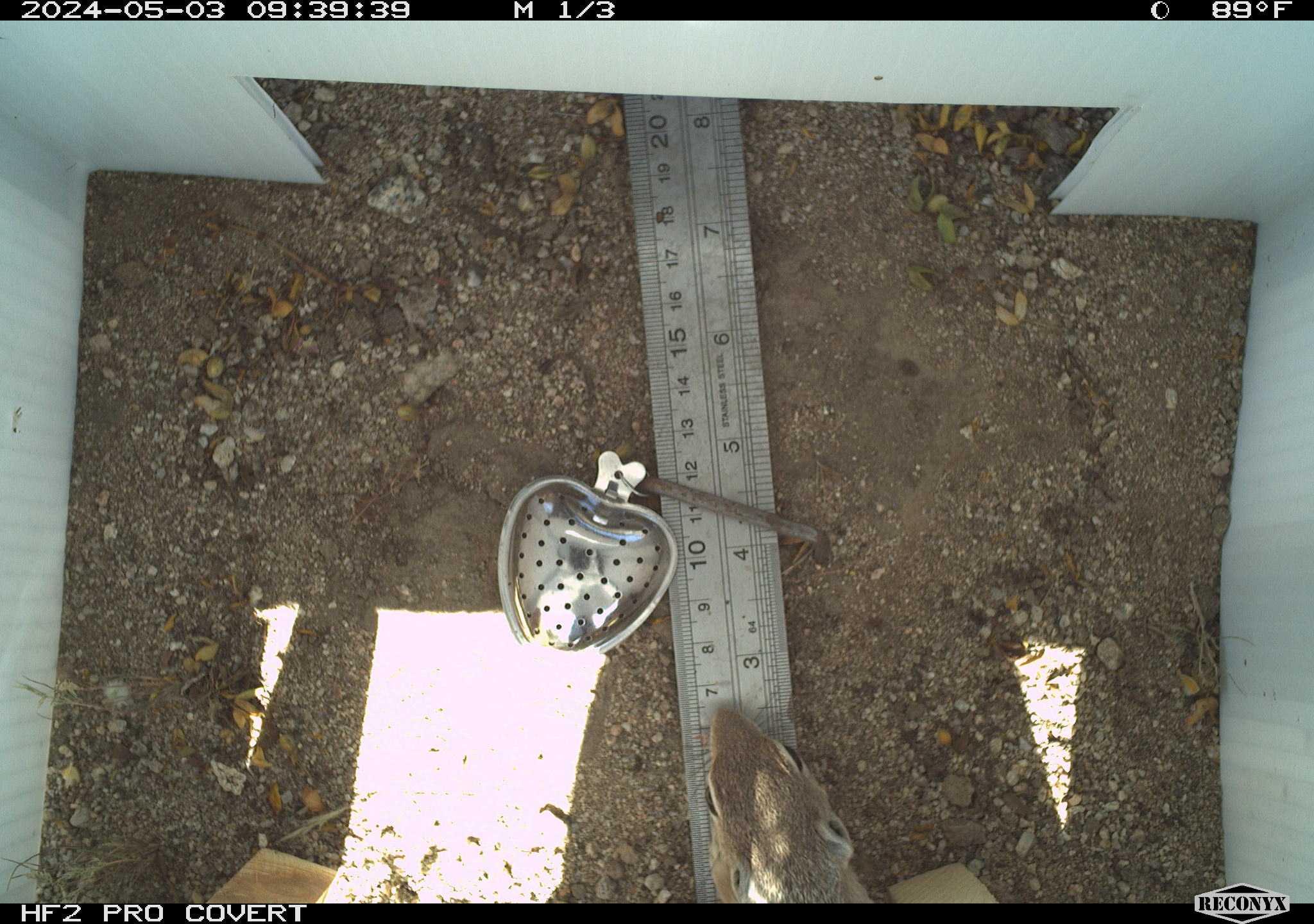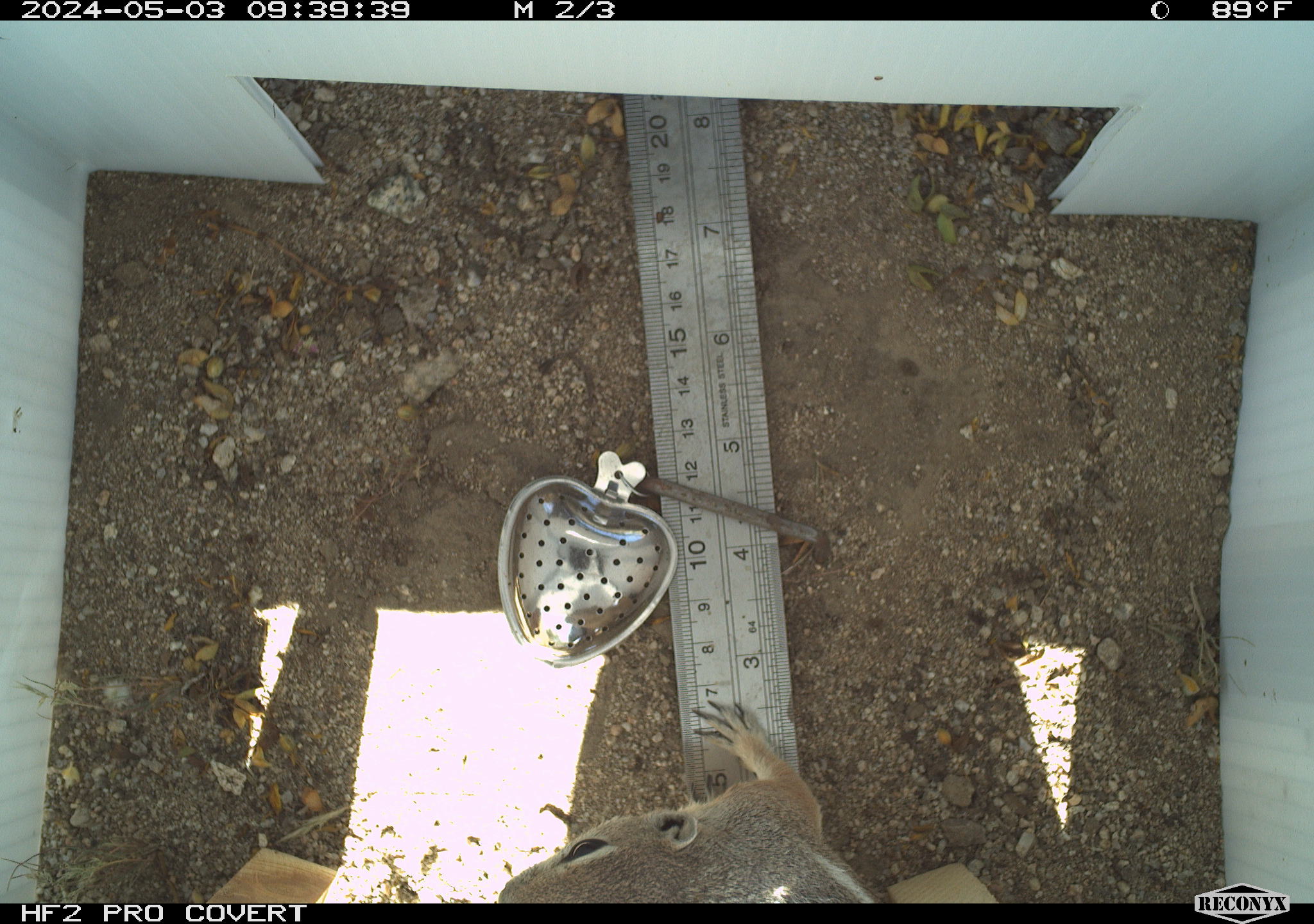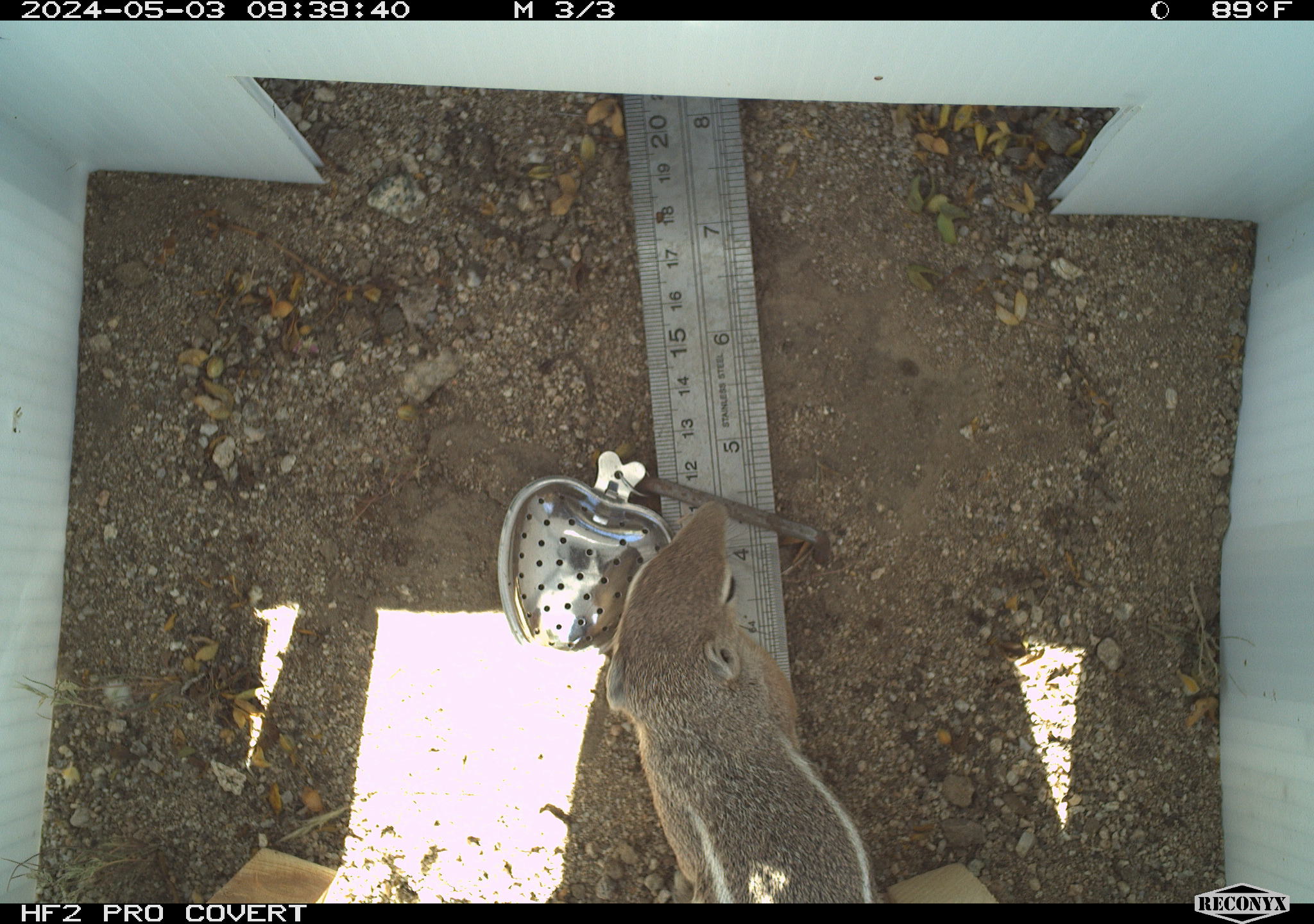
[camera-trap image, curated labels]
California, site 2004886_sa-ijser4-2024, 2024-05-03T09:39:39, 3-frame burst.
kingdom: Animalia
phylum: Chordata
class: Mammalia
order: Rodentia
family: Sciuridae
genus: Ammospermophilus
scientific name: Ammospermophilus leucurus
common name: white-tailed antelope squirrel